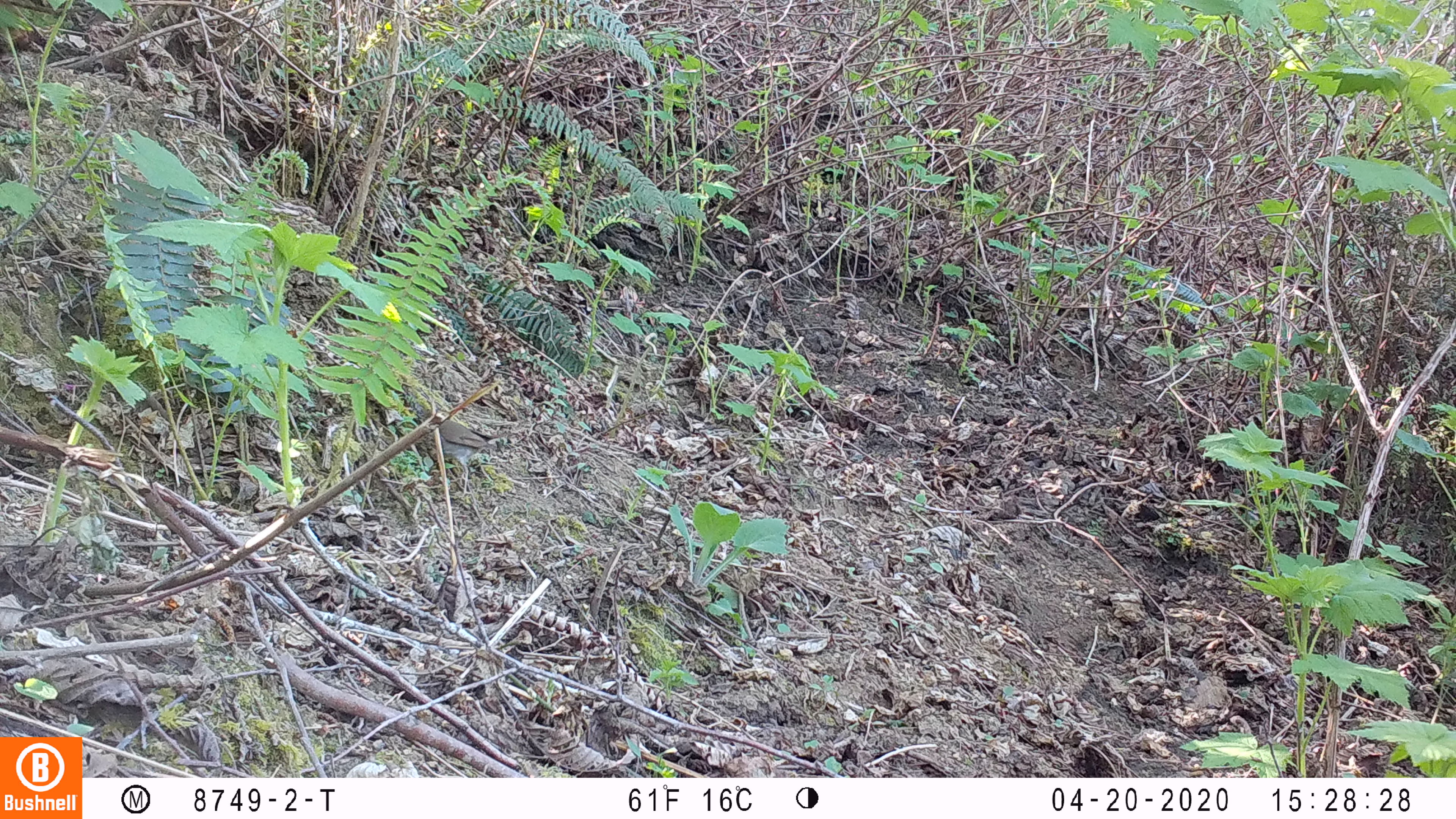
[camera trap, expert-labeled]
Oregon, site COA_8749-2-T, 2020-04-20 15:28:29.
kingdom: Animalia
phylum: Chordata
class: Aves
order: Passeriformes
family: Turdidae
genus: Catharus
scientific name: Catharus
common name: brown thrushes and nightingale-thrushes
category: catharus species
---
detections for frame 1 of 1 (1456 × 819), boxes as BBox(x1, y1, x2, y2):
catharus species: BBox(416, 406, 505, 486)